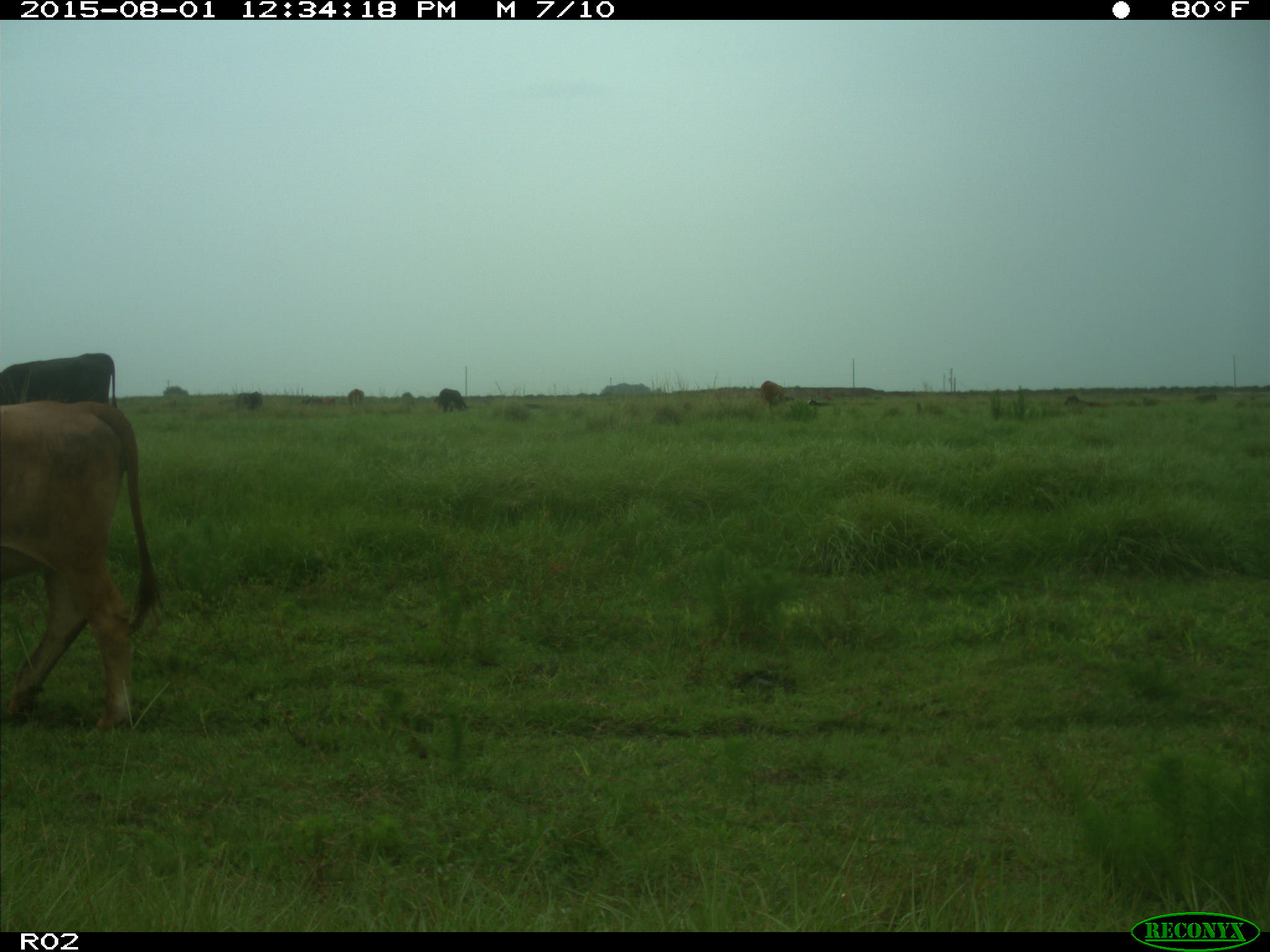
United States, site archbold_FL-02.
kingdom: Animalia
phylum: Chordata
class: Mammalia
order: Artiodactyla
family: Bovidae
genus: Bos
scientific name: Bos taurus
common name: domestic cow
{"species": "Bos taurus (domestic cow)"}